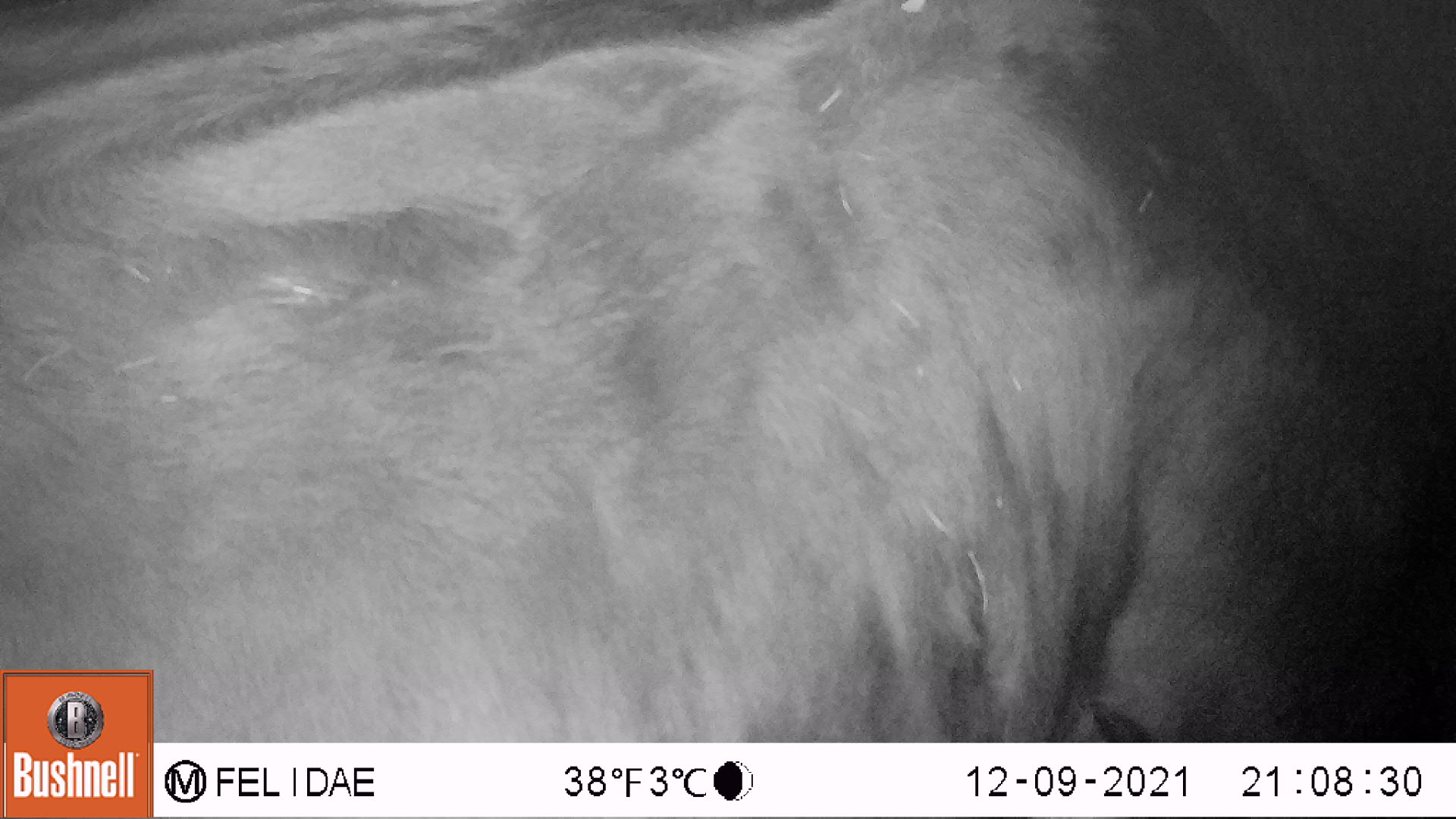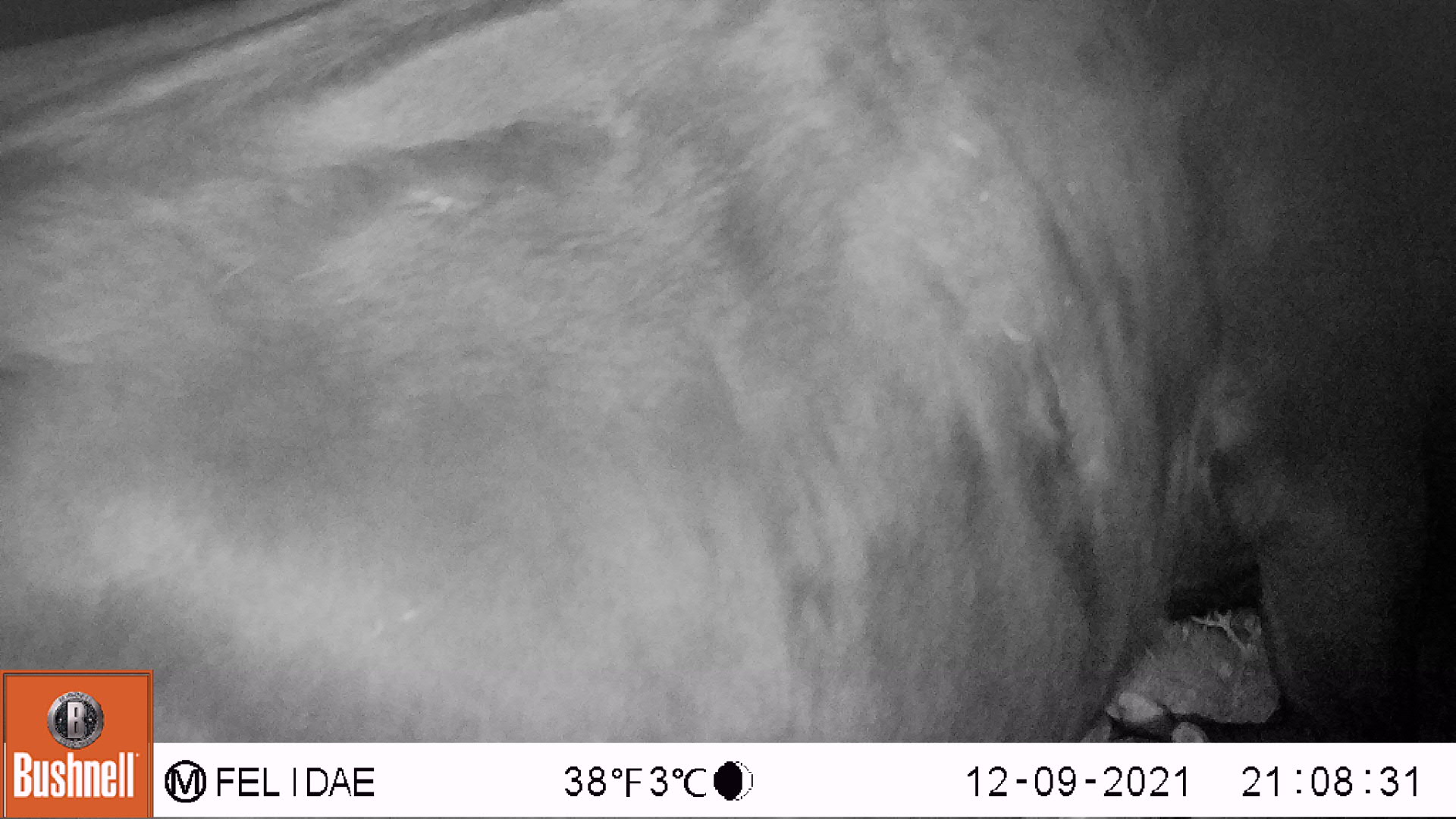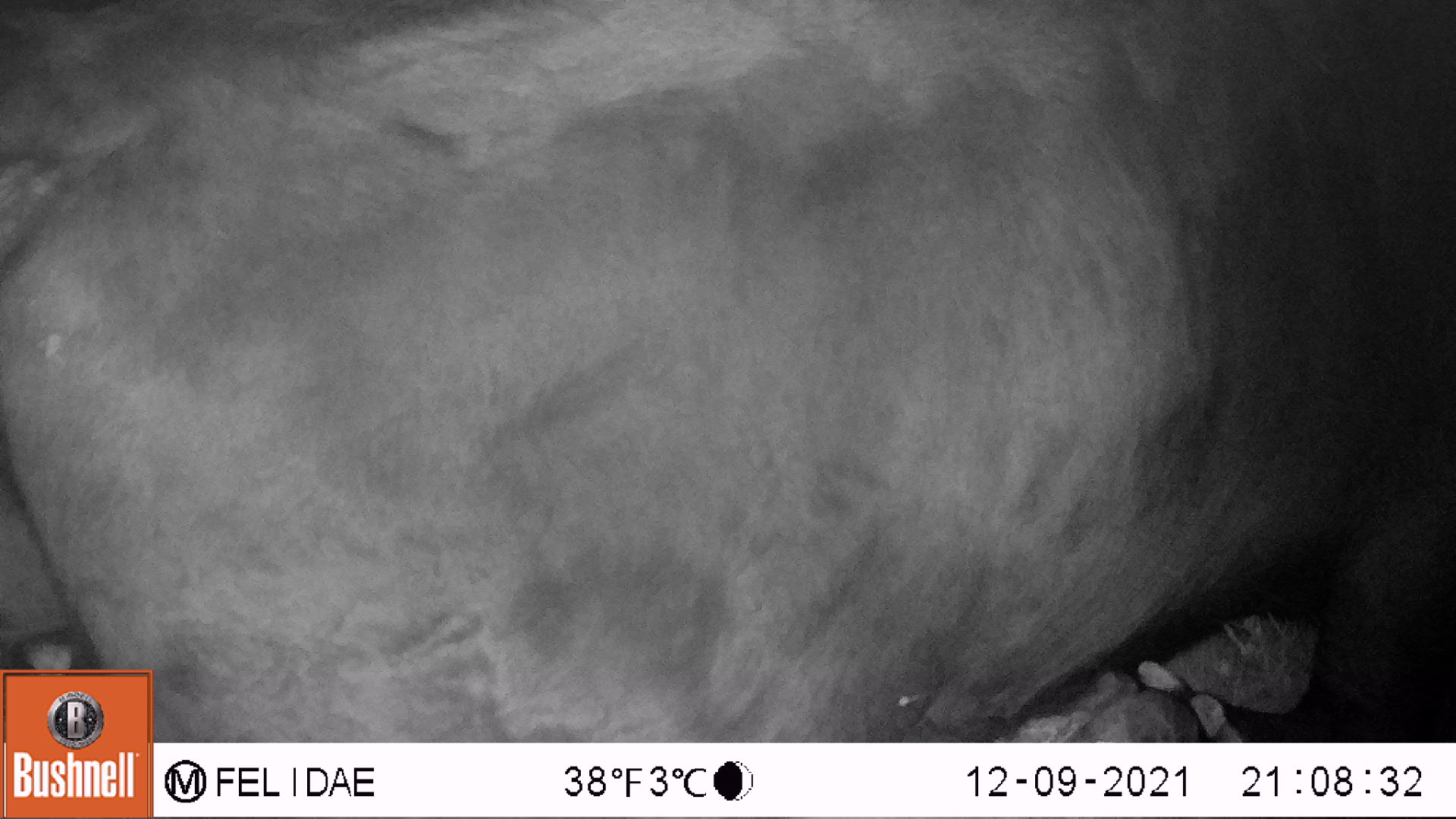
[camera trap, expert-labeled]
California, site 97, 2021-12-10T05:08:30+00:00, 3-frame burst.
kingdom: Animalia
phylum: Chordata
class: Mammalia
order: Artiodactyla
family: Bovidae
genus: Bos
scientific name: Bos taurus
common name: domestic cattle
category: cattle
Cattle (domestic cattle) (Bos taurus).